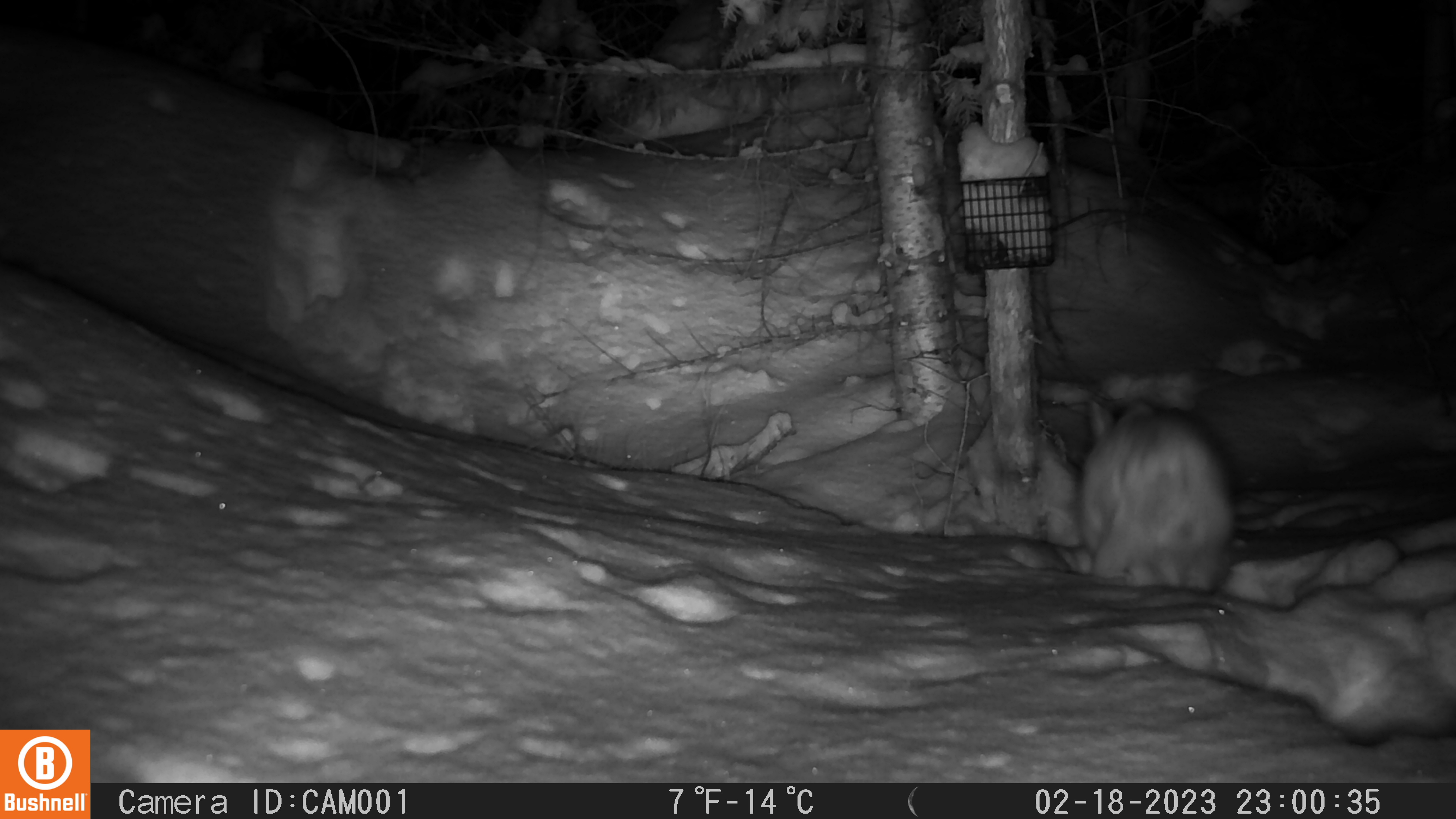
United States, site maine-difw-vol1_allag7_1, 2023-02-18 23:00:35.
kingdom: Animalia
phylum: Chordata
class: Mammalia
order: Lagomorpha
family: Leporidae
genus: Lepus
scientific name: Lepus americanus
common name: snowshoe hare